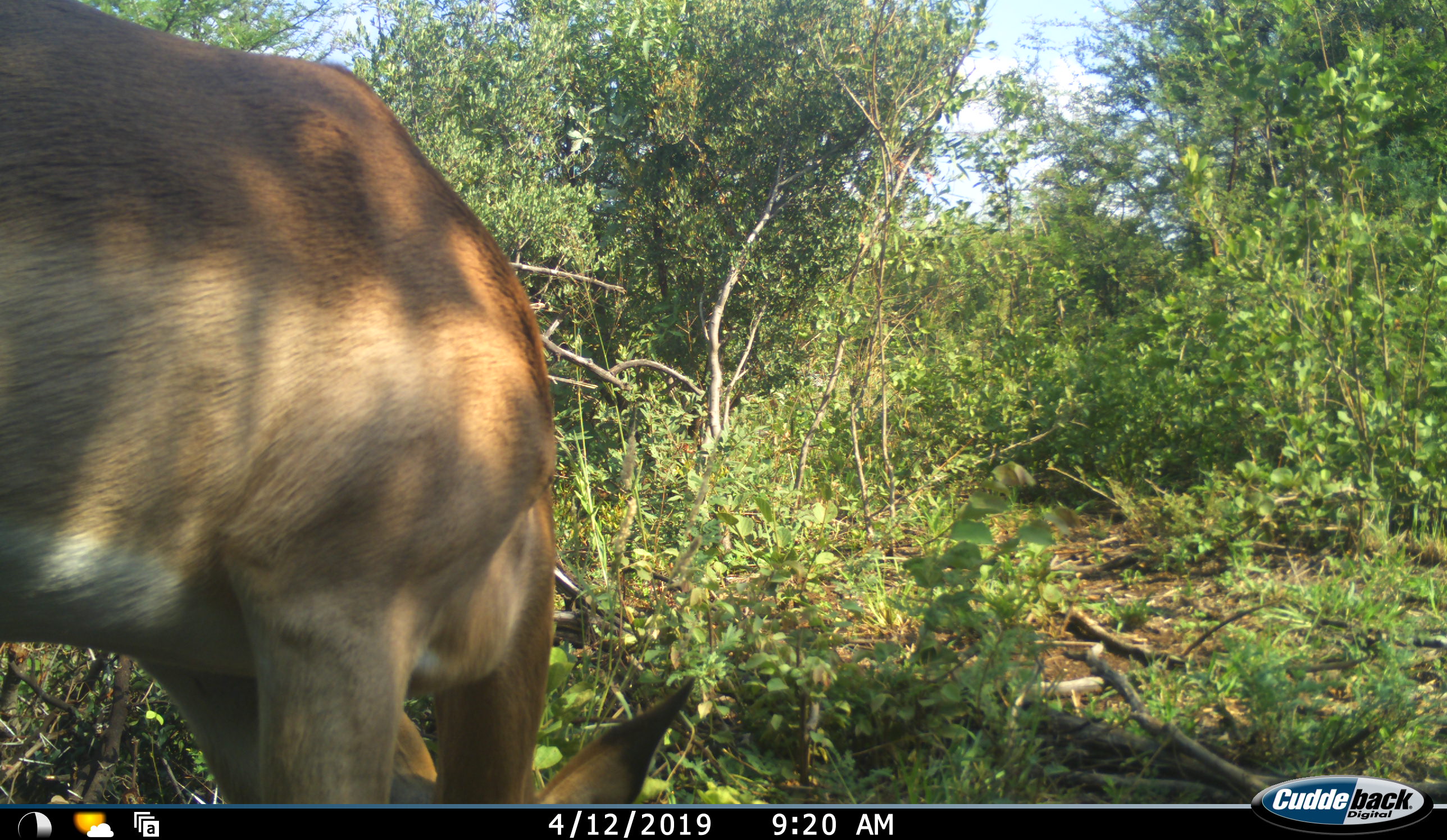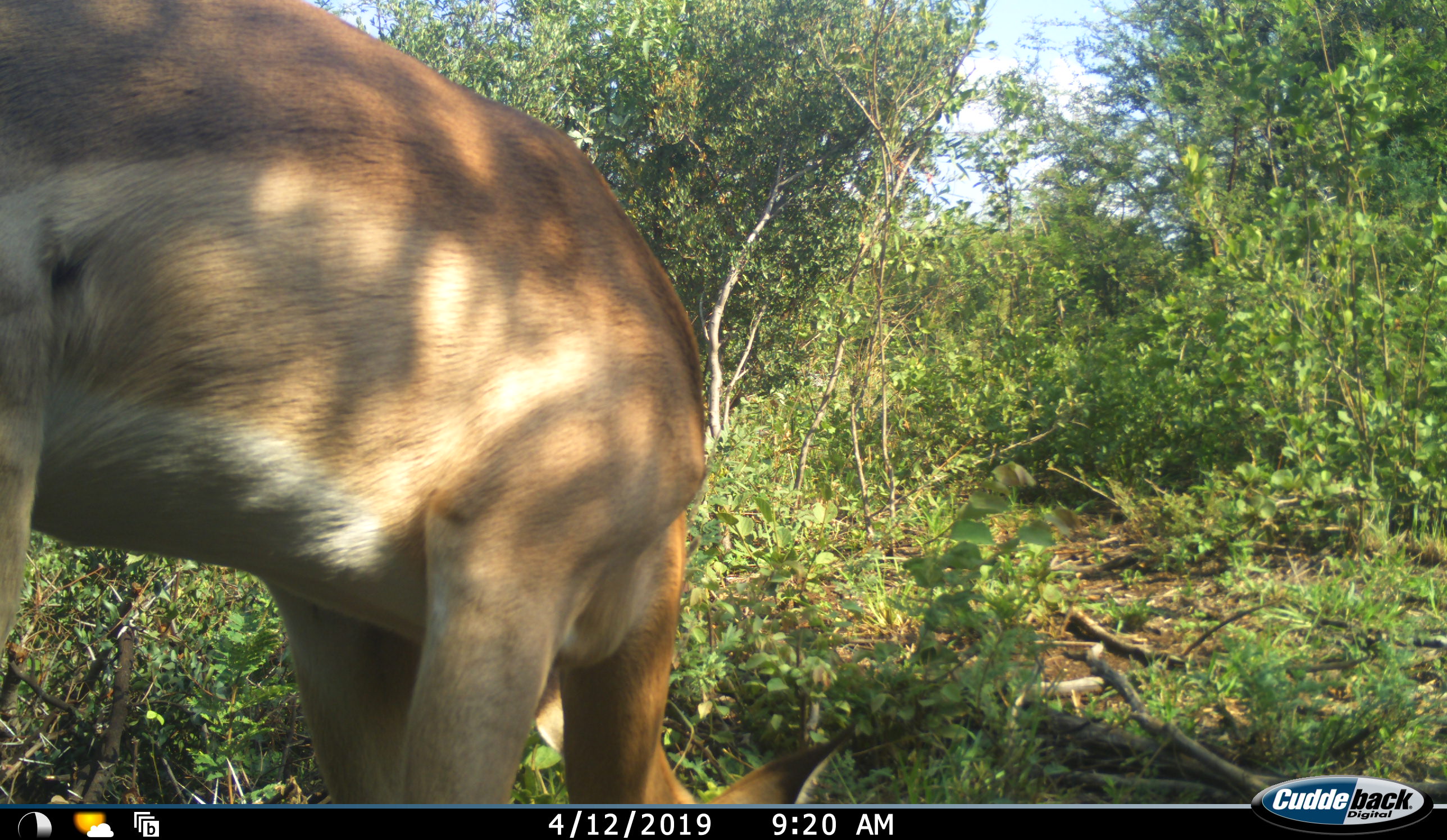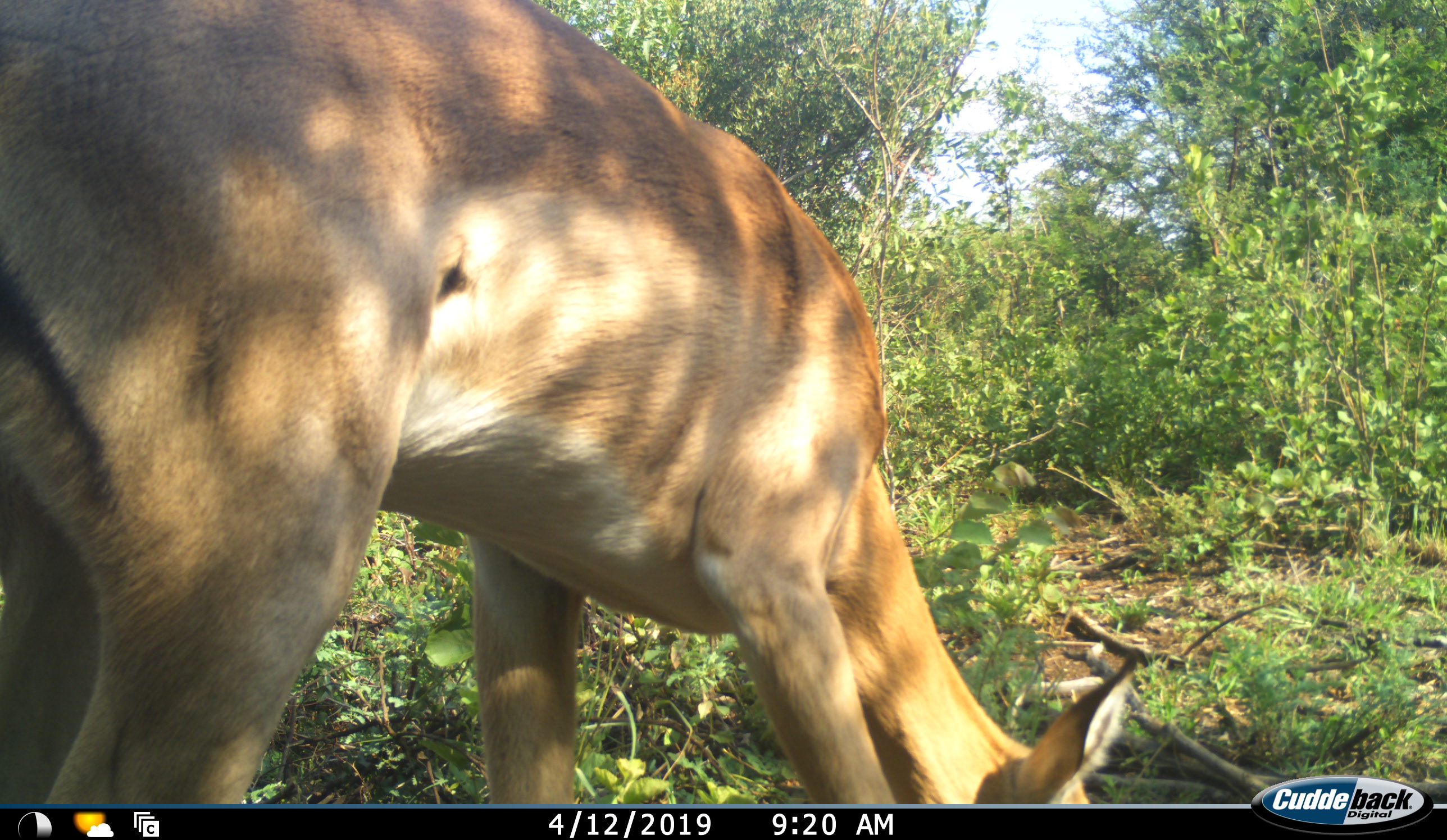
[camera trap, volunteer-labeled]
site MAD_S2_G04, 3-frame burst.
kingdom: Animalia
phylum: Chordata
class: Mammalia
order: Artiodactyla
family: Bovidae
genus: Aepyceros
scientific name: Aepyceros melampus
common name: impala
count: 1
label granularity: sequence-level